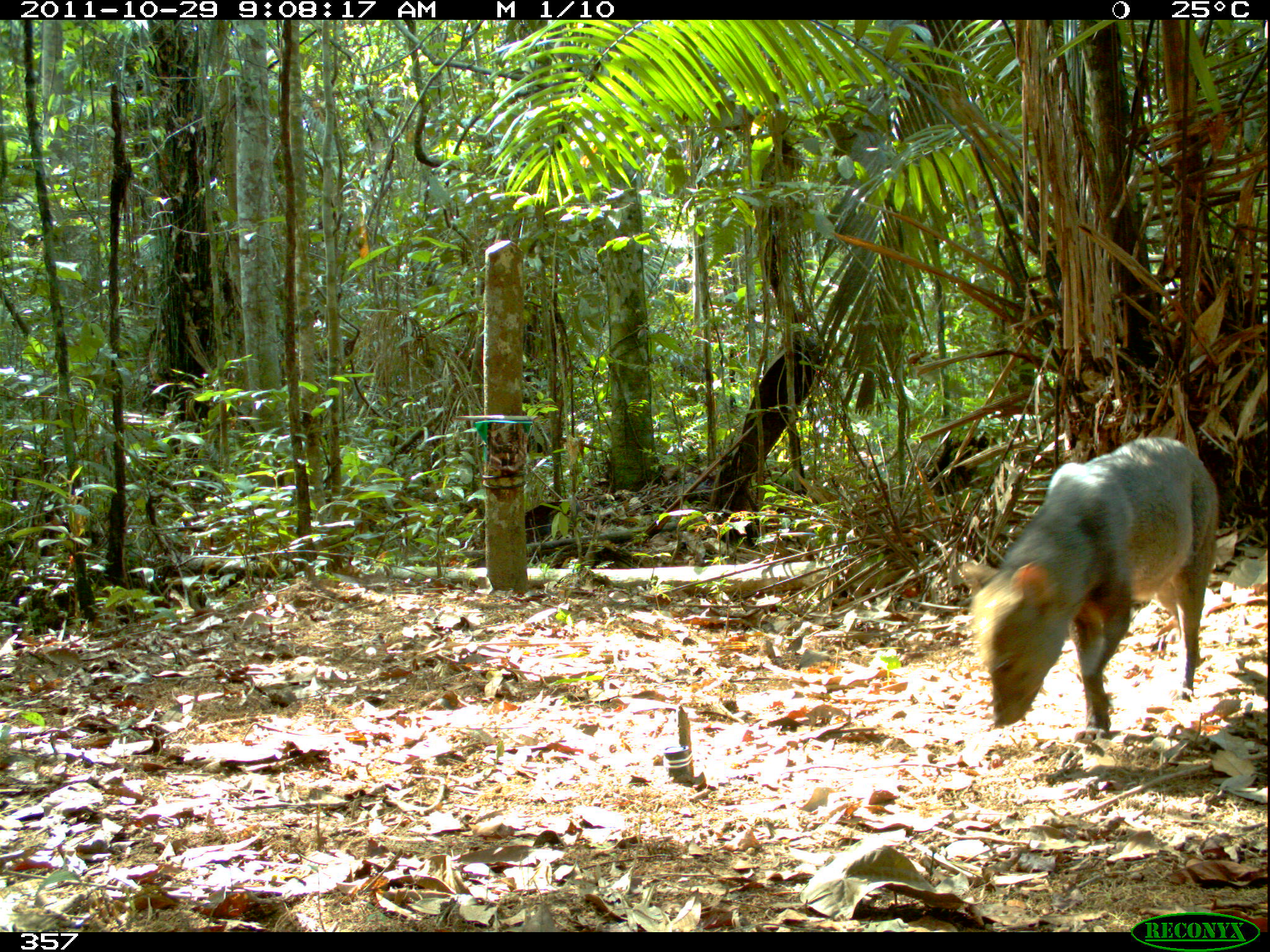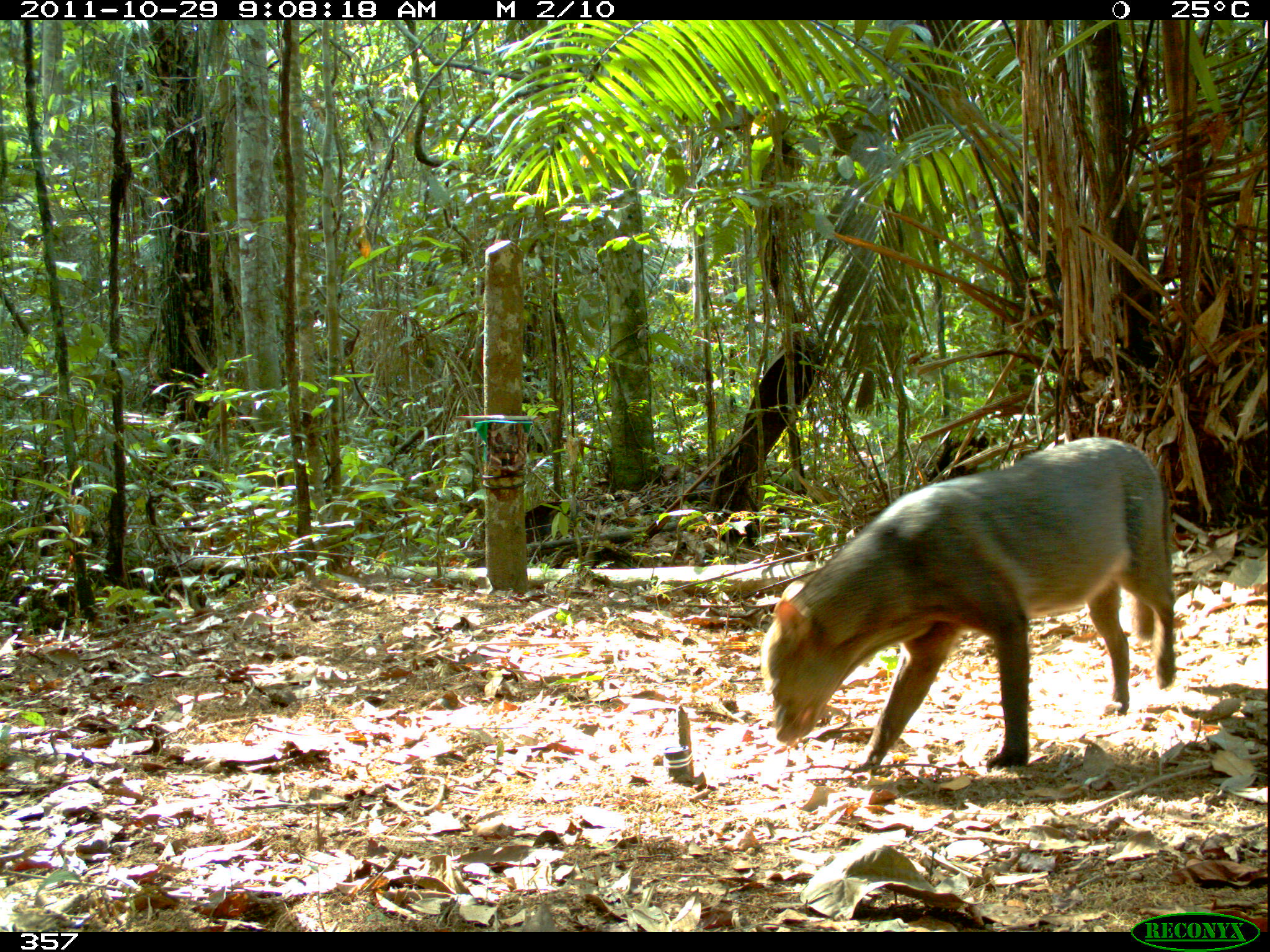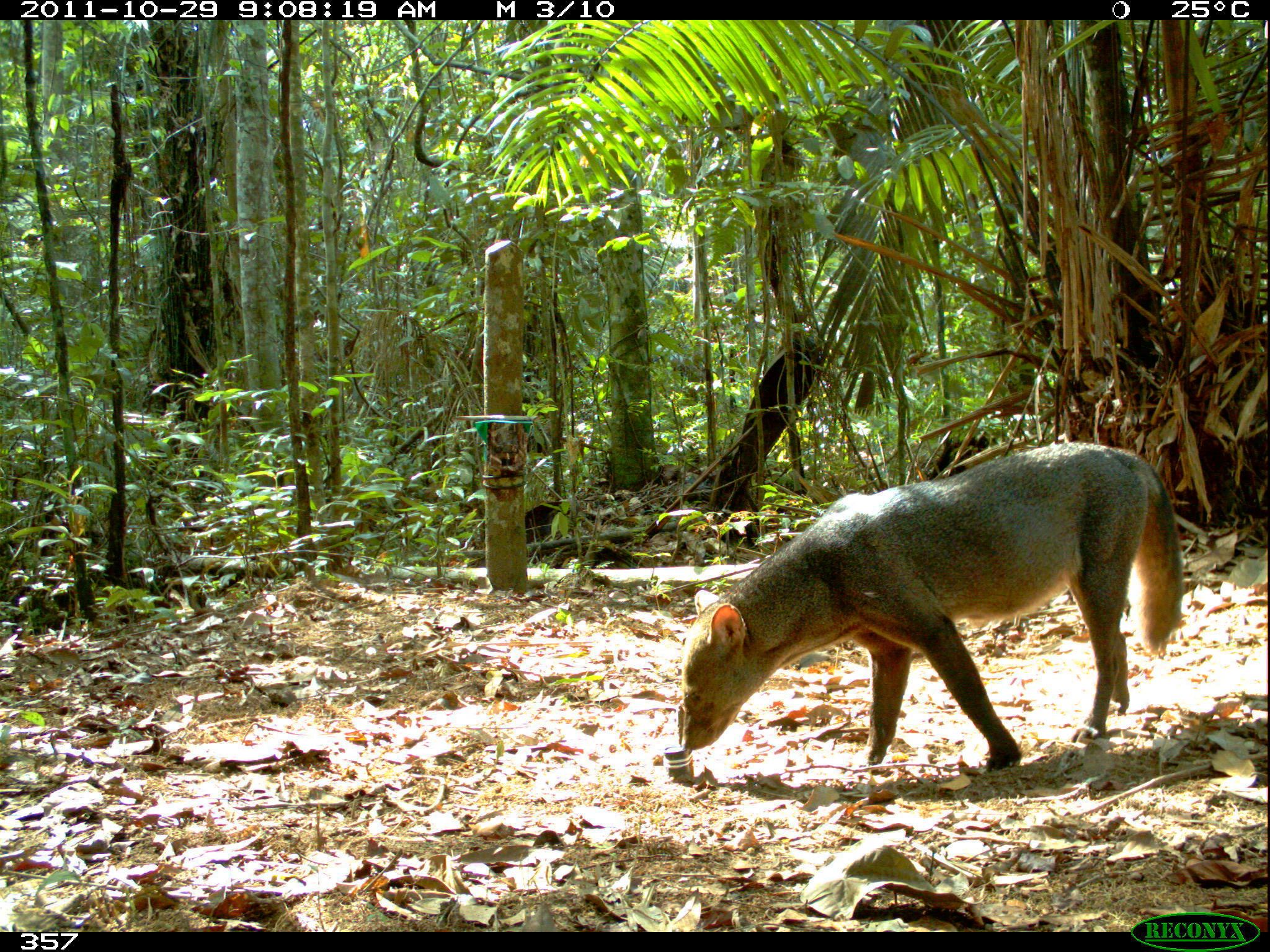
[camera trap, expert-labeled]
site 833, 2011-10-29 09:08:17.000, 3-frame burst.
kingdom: Animalia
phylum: Chordata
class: Mammalia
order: Carnivora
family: Canidae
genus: Atelocynus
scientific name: Atelocynus microtis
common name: short-eared dog